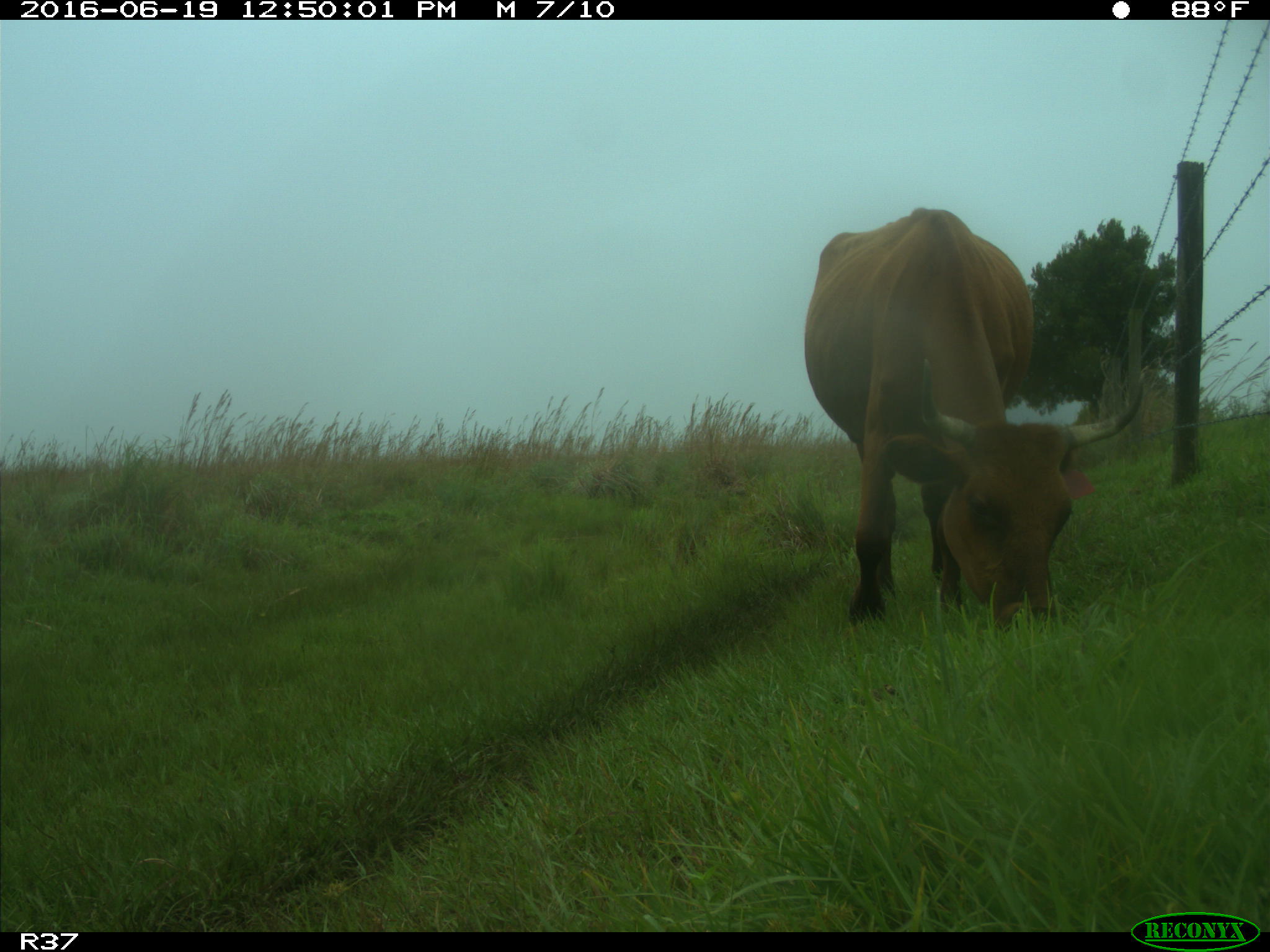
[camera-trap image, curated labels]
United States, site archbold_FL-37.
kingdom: Animalia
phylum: Chordata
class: Mammalia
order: Artiodactyla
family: Bovidae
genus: Bos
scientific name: Bos taurus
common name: domestic cow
Bos taurus (domestic cow).